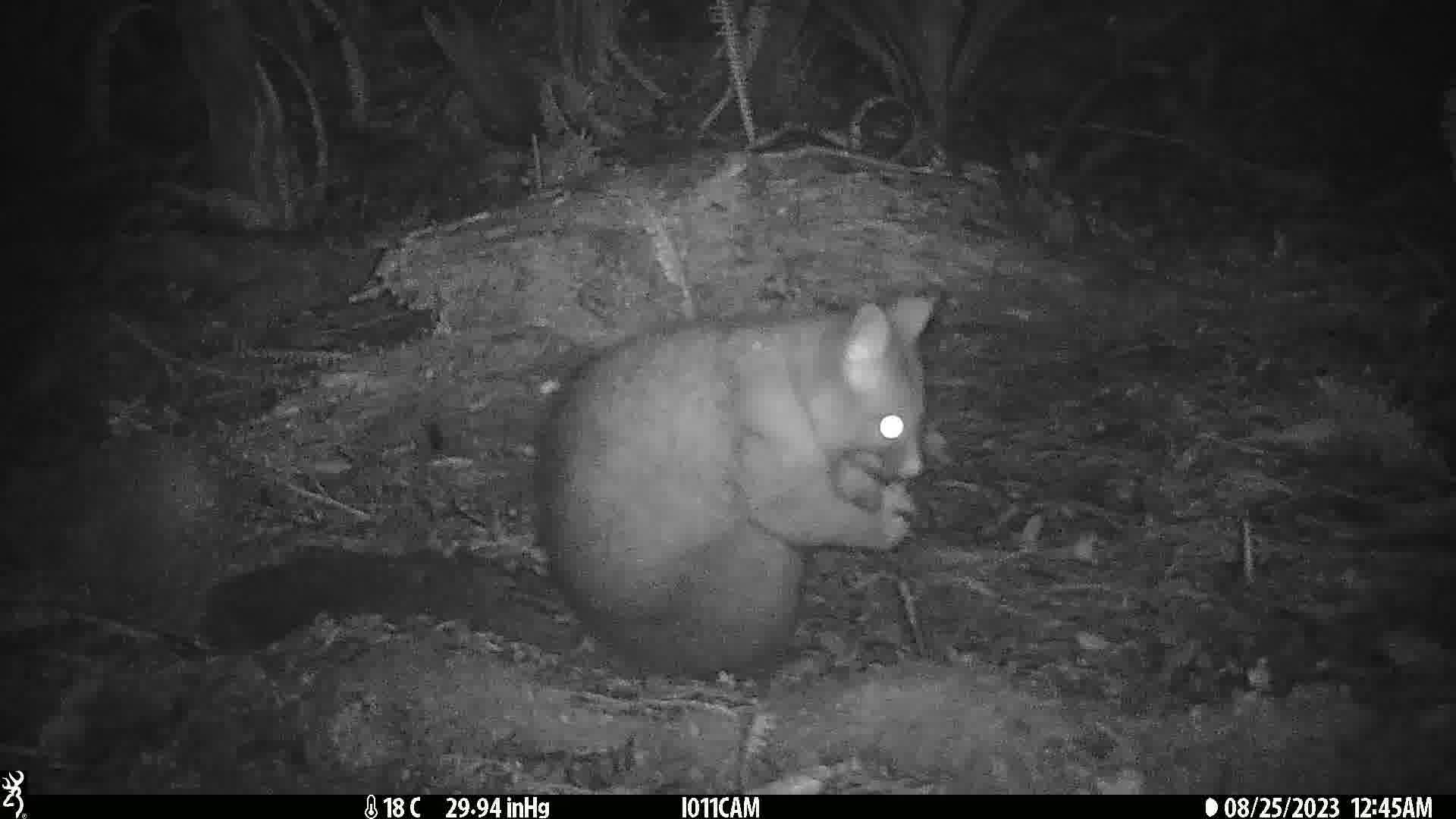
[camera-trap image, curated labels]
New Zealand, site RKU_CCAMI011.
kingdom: Animalia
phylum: Chordata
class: Mammalia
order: Diprotodontia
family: Phalangeridae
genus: Trichosurus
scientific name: Trichosurus vulpecula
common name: common brushtail possum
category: possum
Possum (common brushtail possum) (Trichosurus vulpecula).